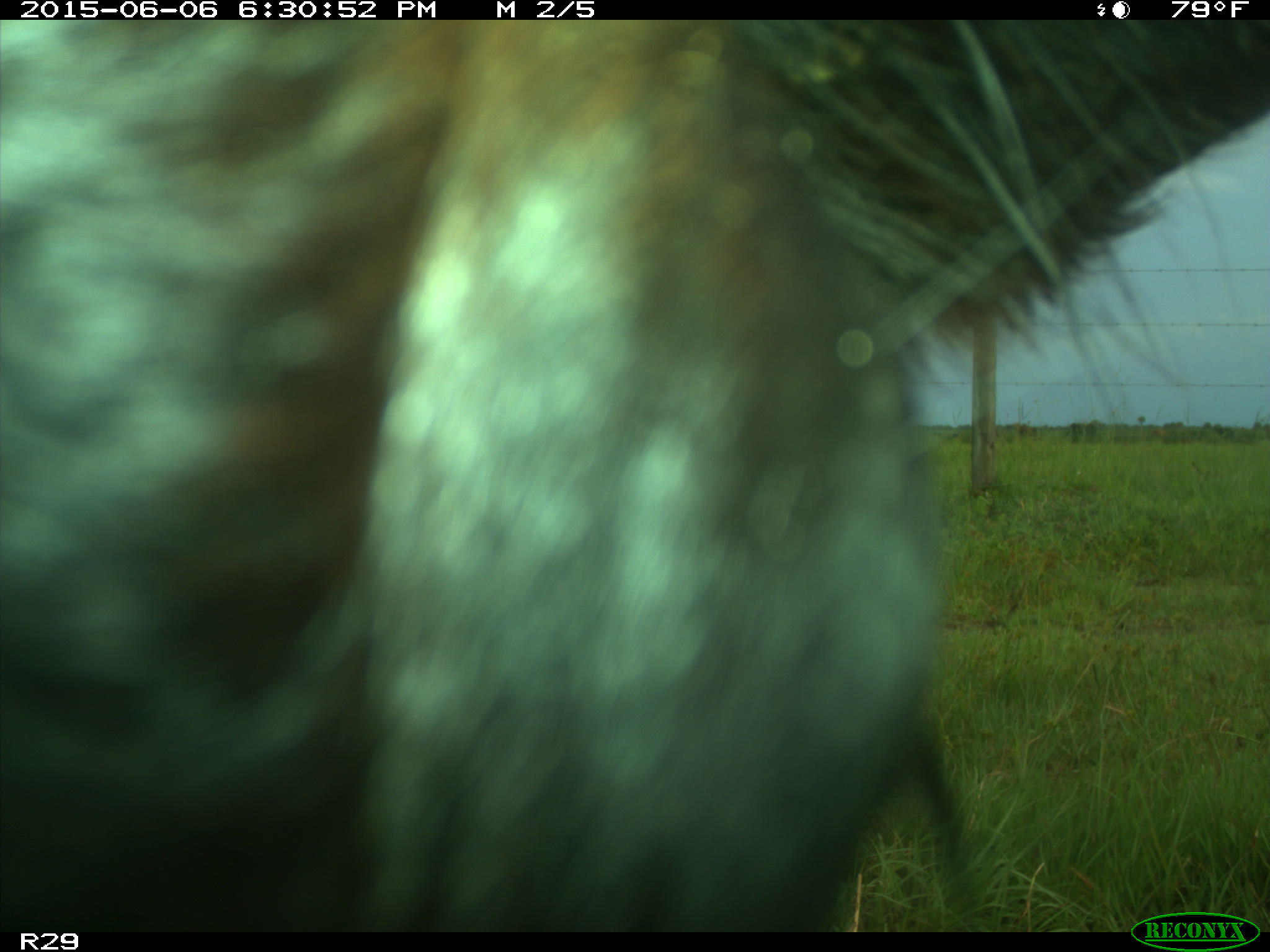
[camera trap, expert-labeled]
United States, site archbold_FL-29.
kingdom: Animalia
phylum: Chordata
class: Mammalia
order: Artiodactyla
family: Bovidae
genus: Bos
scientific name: Bos taurus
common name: domestic cow